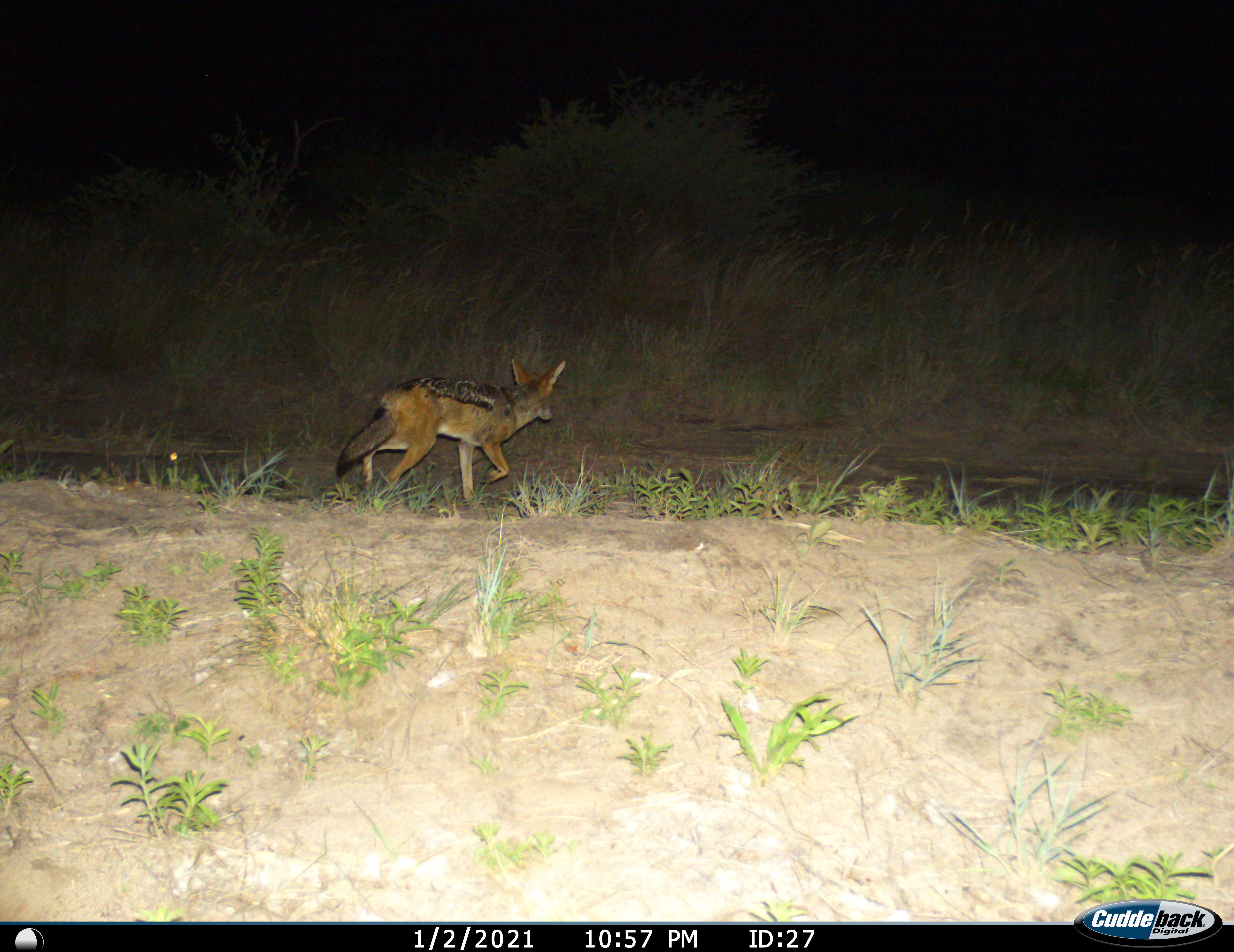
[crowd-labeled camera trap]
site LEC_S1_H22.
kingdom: Animalia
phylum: Chordata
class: Mammalia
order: Carnivora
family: Canidae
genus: Lupulella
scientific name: Lupulella mesomelas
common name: black-backed jackal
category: jackalblackbacked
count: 1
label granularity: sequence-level